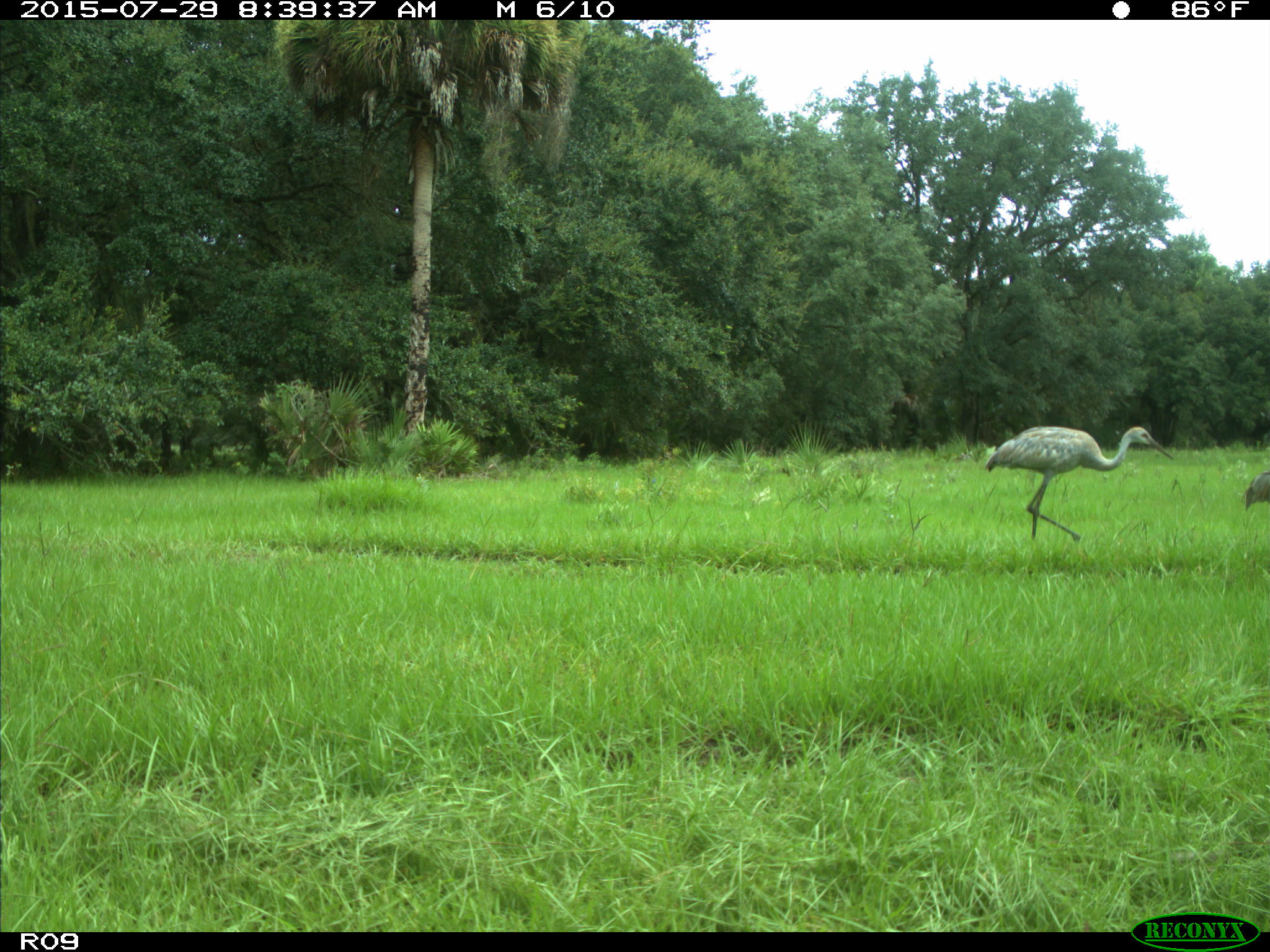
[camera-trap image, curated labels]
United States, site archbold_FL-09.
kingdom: Animalia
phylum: Chordata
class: Aves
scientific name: Aves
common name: birds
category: unidentified bird